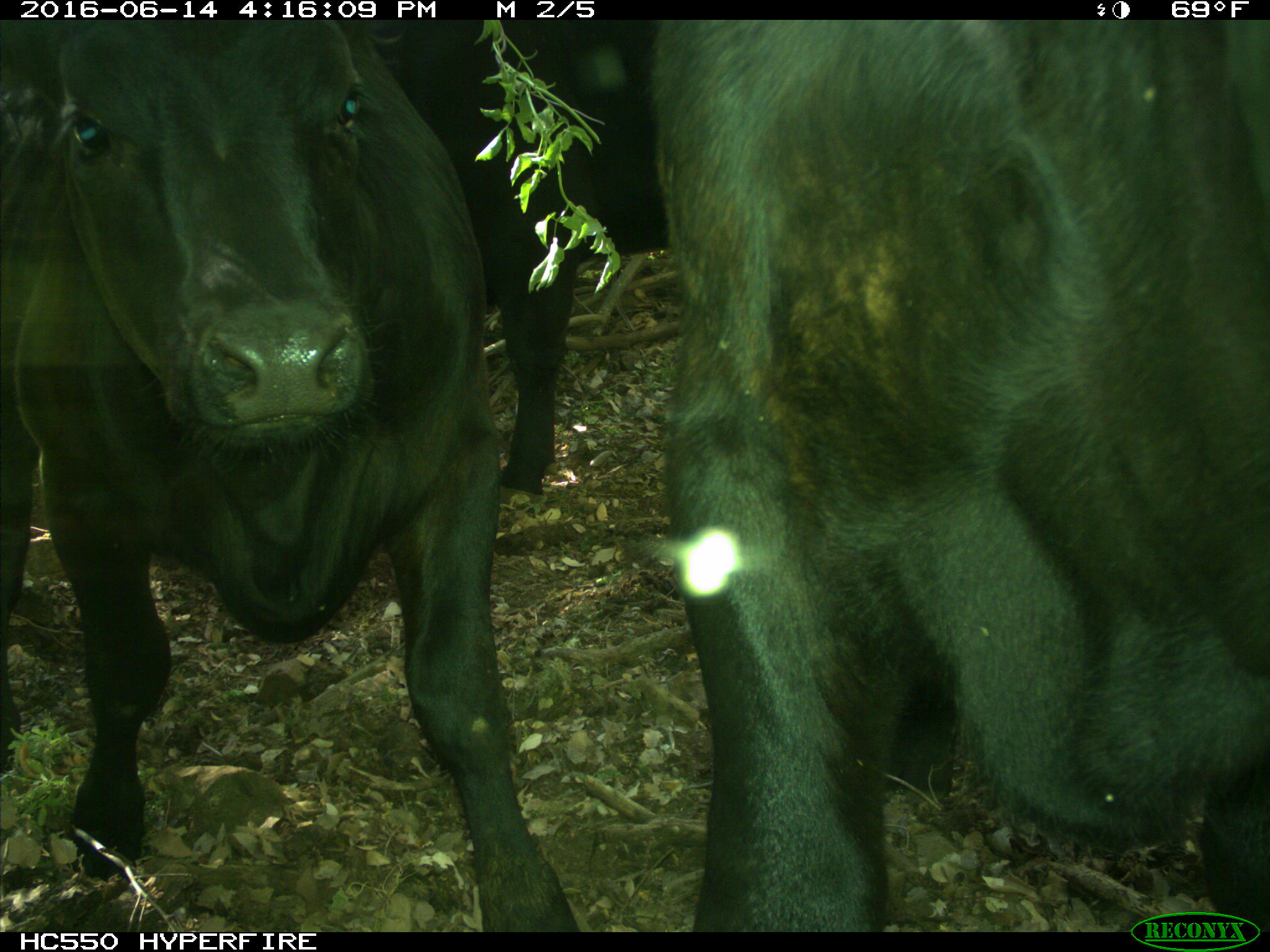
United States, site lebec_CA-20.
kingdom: Animalia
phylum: Chordata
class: Mammalia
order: Artiodactyla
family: Bovidae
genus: Bos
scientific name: Bos taurus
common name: domestic cow